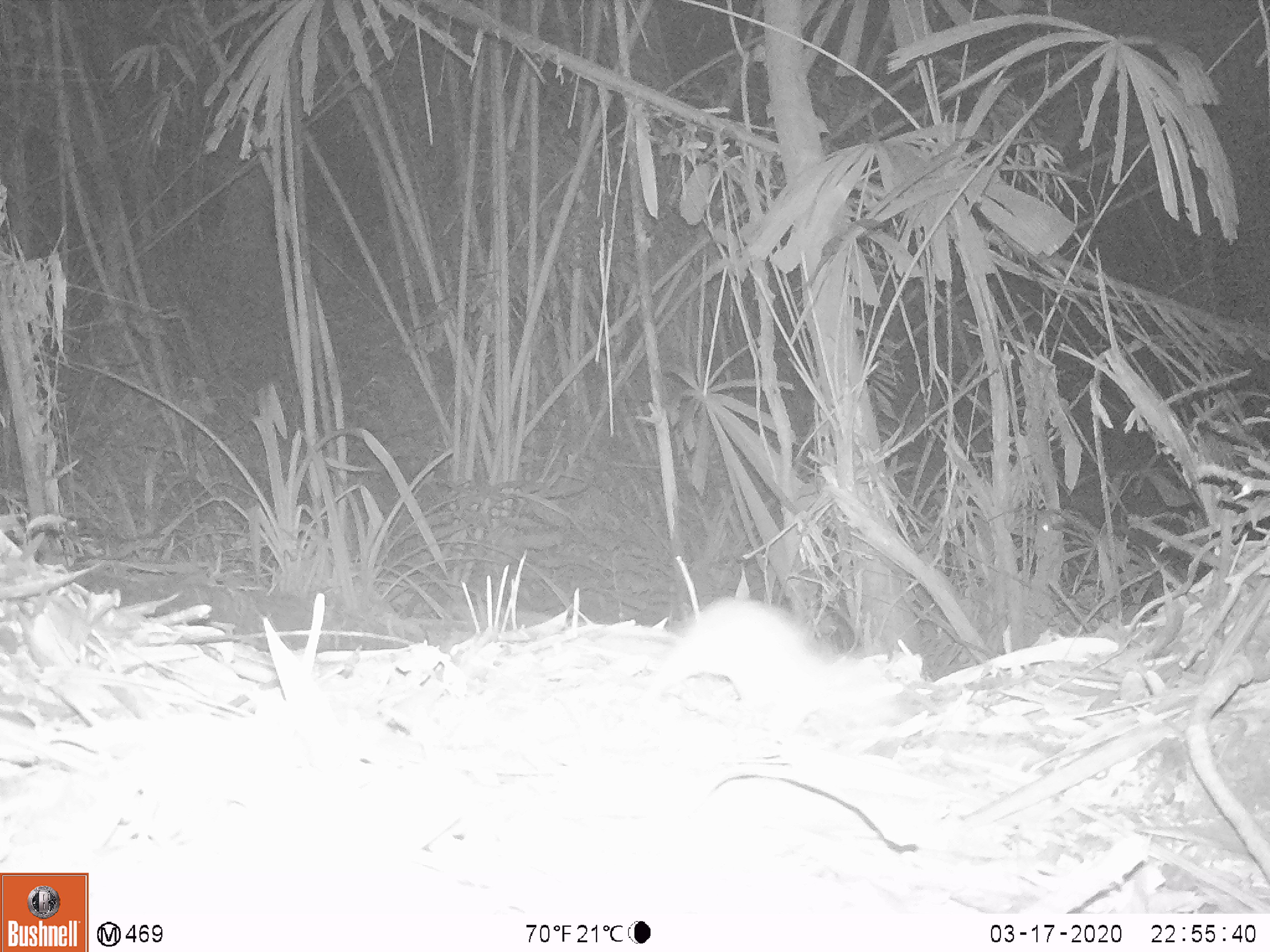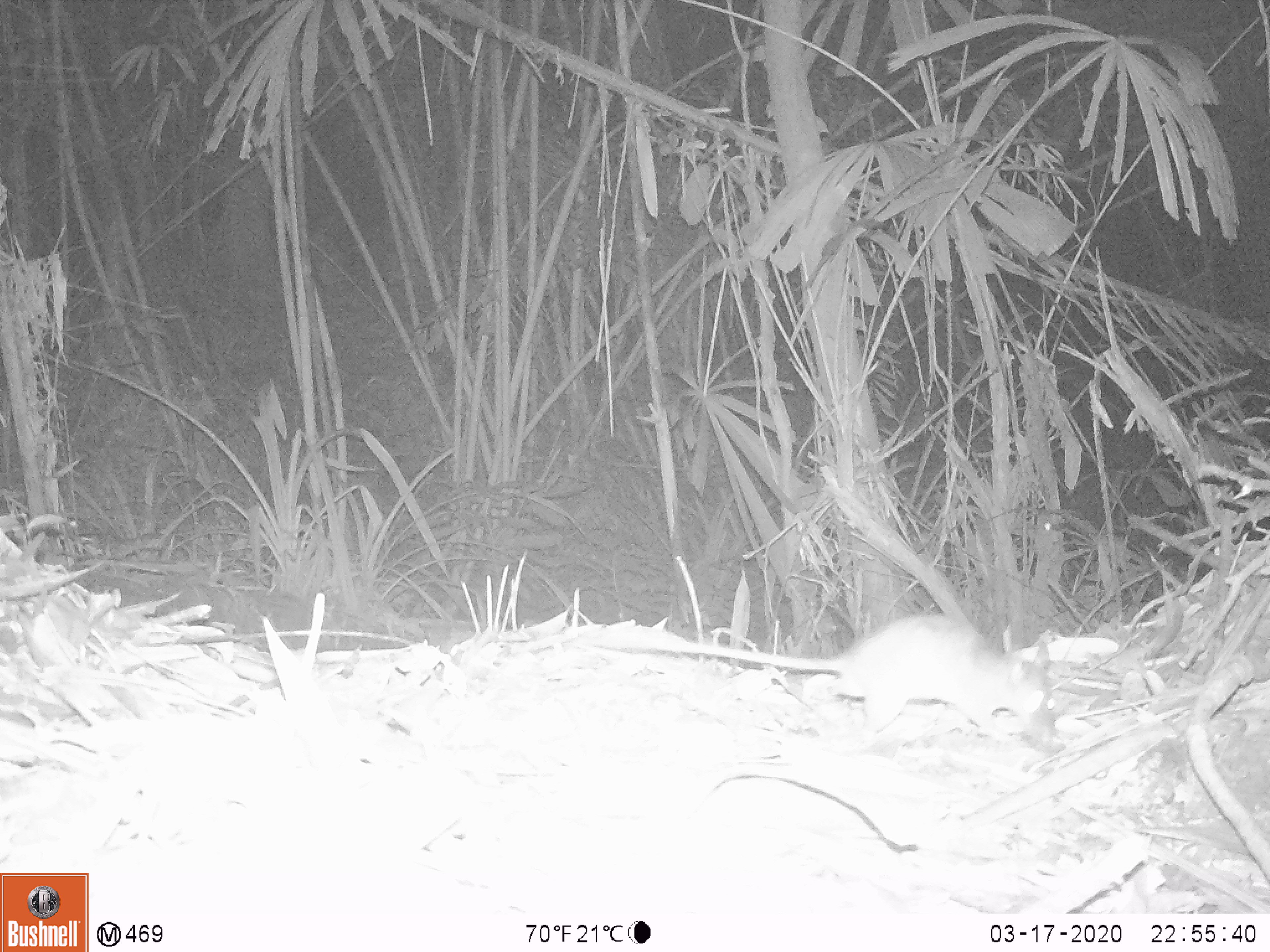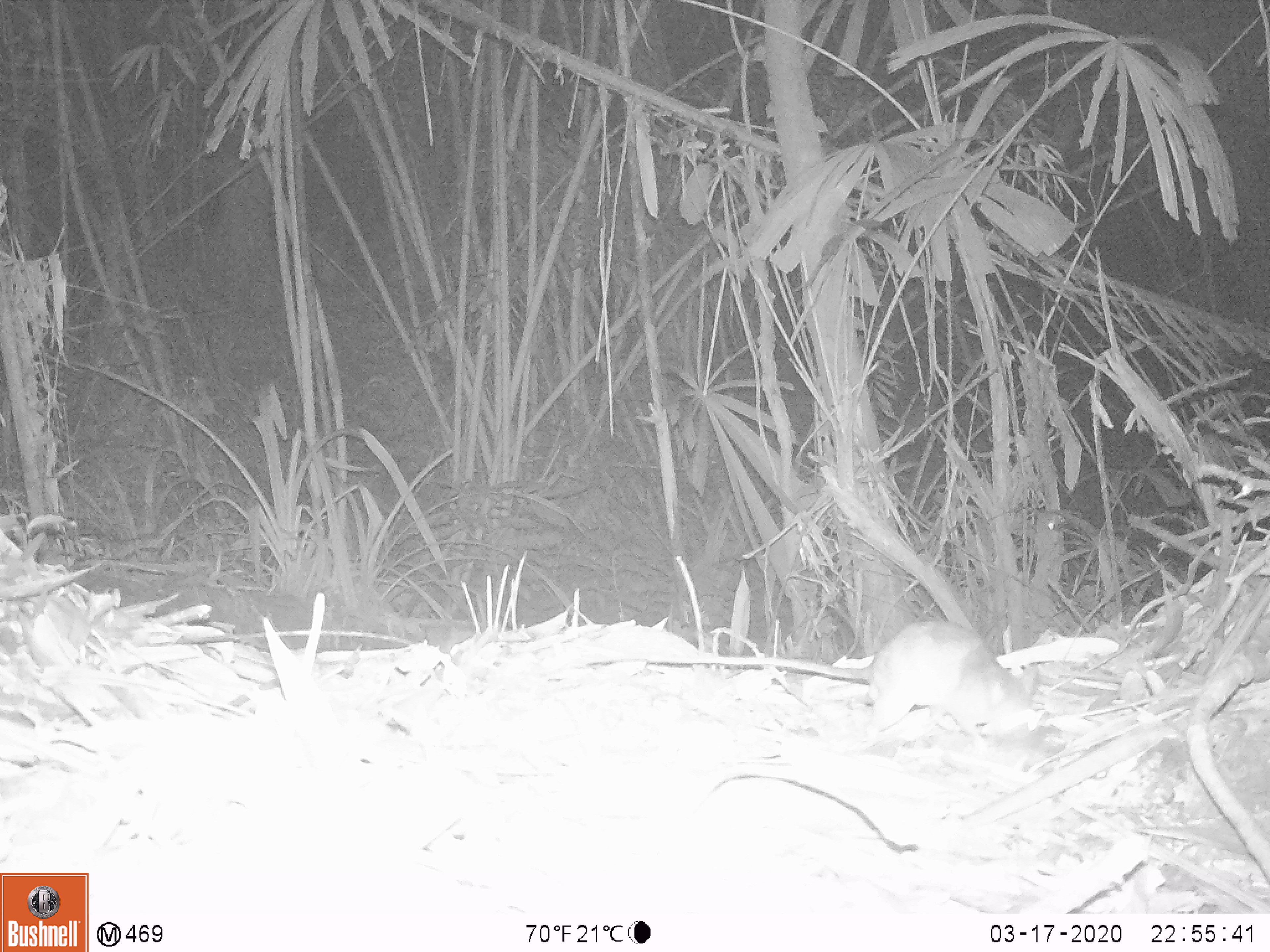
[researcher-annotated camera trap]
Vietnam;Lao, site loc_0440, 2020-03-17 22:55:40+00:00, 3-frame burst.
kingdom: Animalia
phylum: Chordata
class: Mammalia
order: Rodentia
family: Muridae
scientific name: Muridae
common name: old-world mice and rats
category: unidentified murid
Unidentified murid (old-world mice and rats) (Muridae). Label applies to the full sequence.